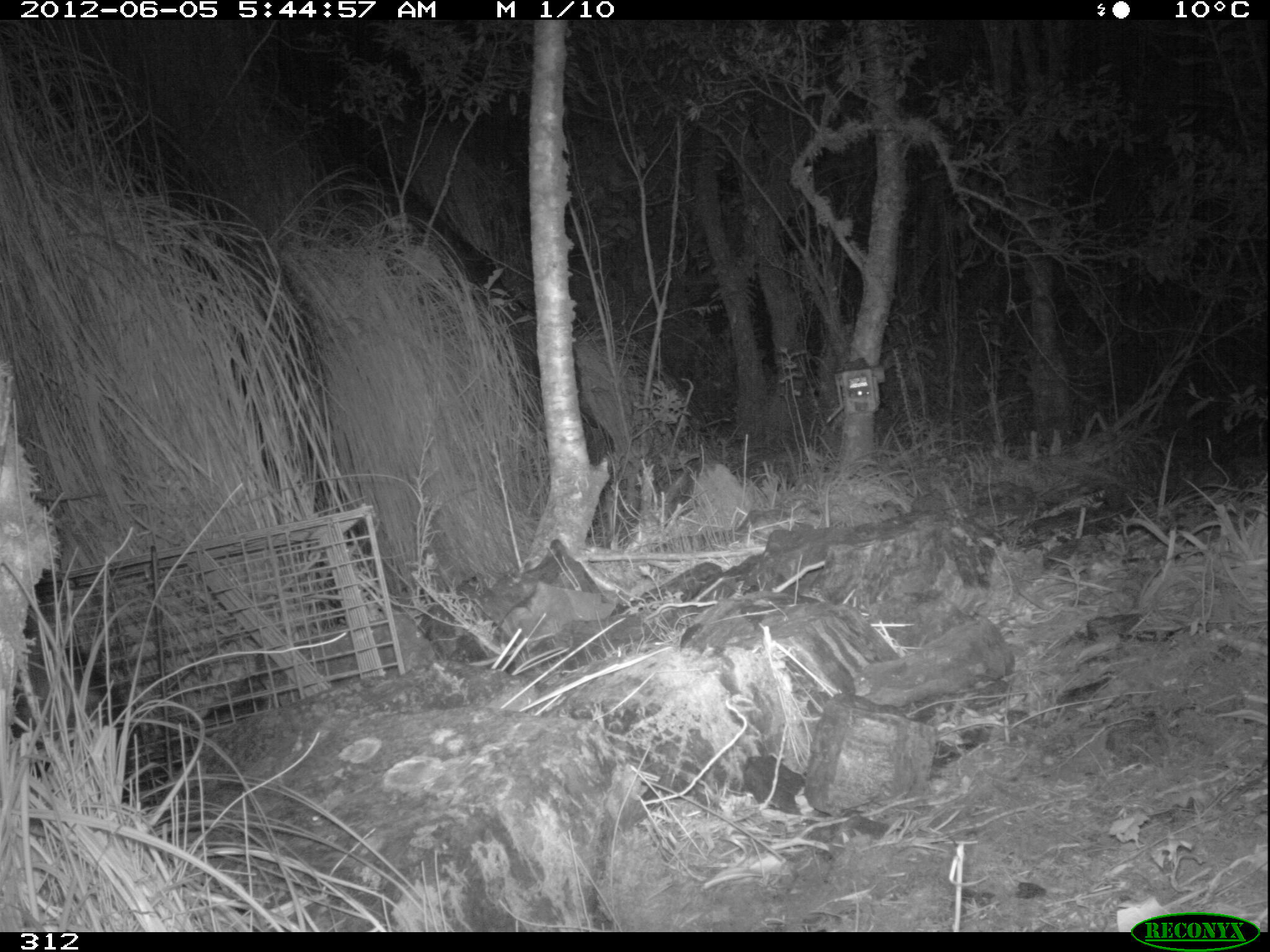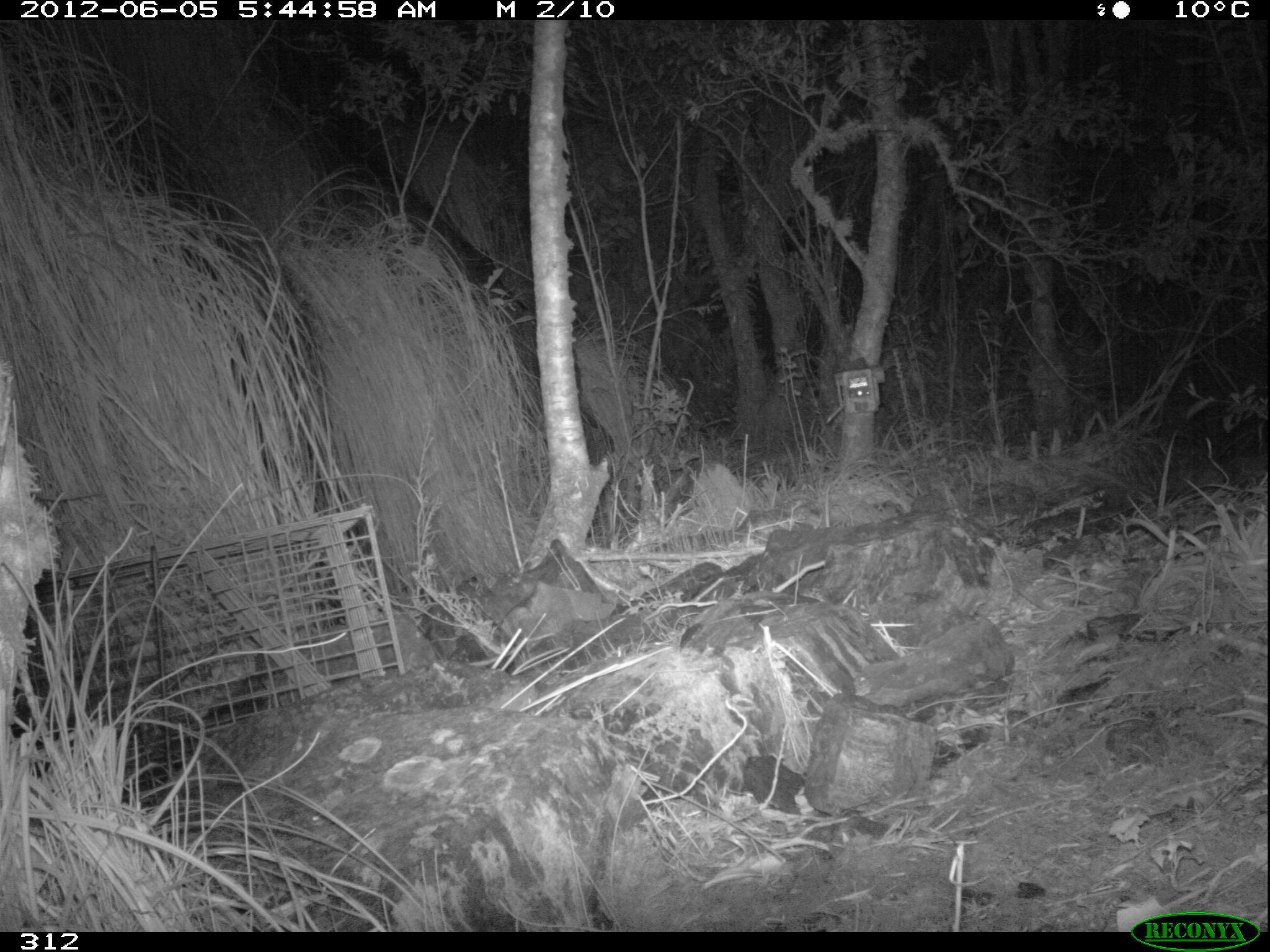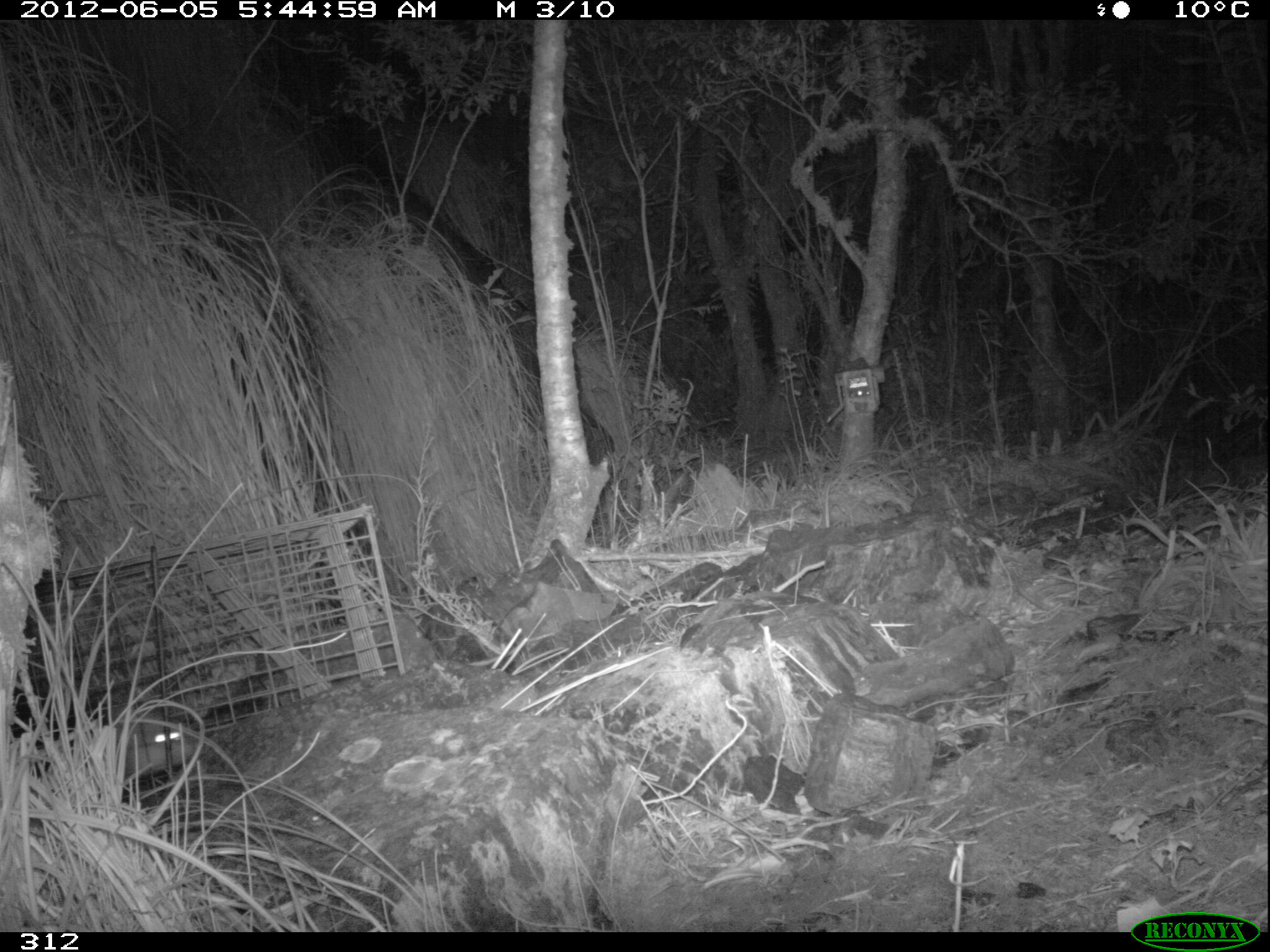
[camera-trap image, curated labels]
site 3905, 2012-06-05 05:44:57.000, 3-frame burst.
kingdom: Animalia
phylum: Chordata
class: Mammalia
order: Didelphimorphia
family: Didelphidae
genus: Didelphis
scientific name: Didelphis pernigra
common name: andean white-eared opossum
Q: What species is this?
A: Didelphis pernigra (andean white-eared opossum).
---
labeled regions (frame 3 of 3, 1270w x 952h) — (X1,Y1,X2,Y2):
didelphis pernigra: (111,708,203,779)